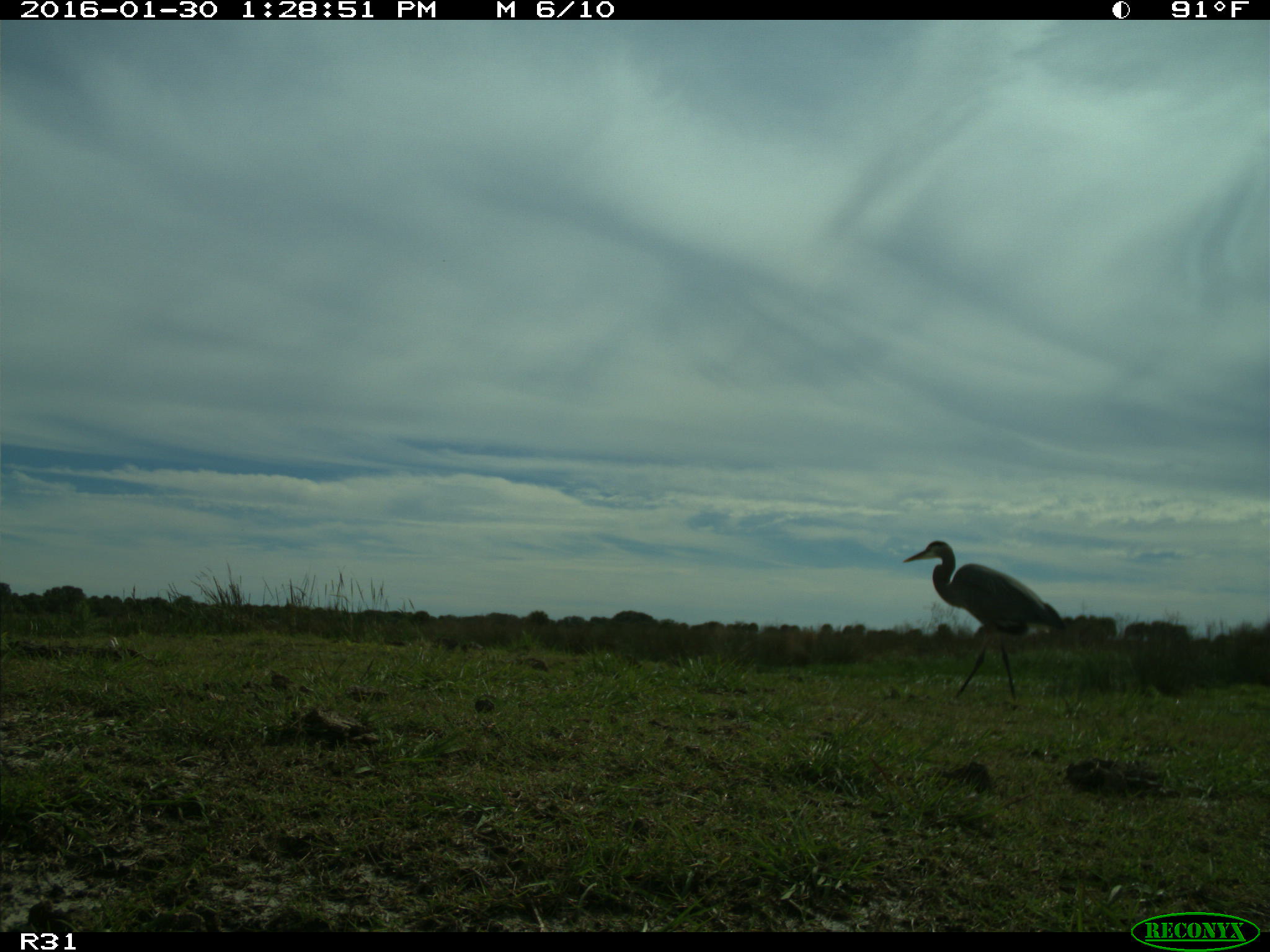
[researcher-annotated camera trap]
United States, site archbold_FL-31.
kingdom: Animalia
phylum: Chordata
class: Aves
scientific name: Aves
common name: birds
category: unidentified bird